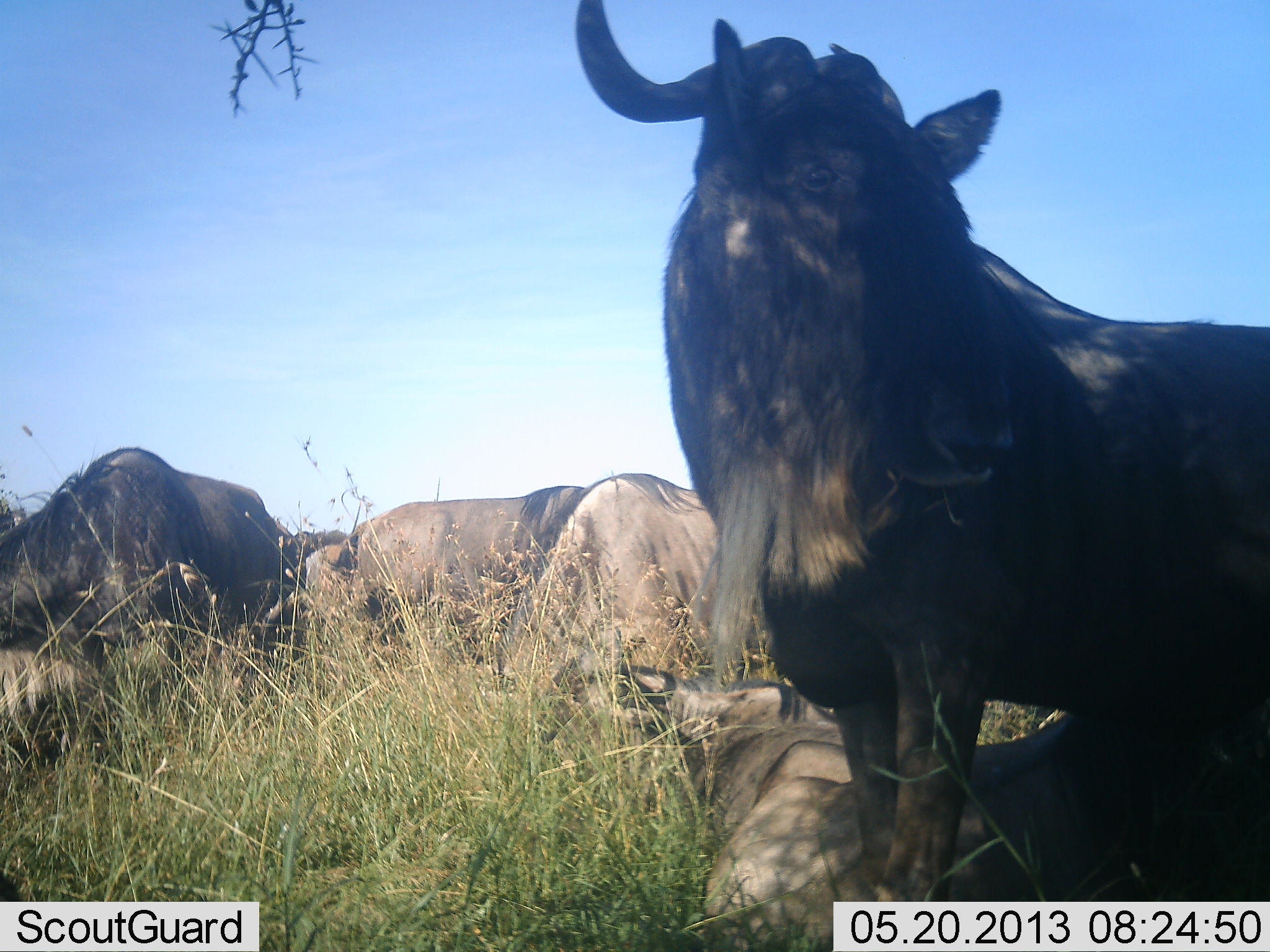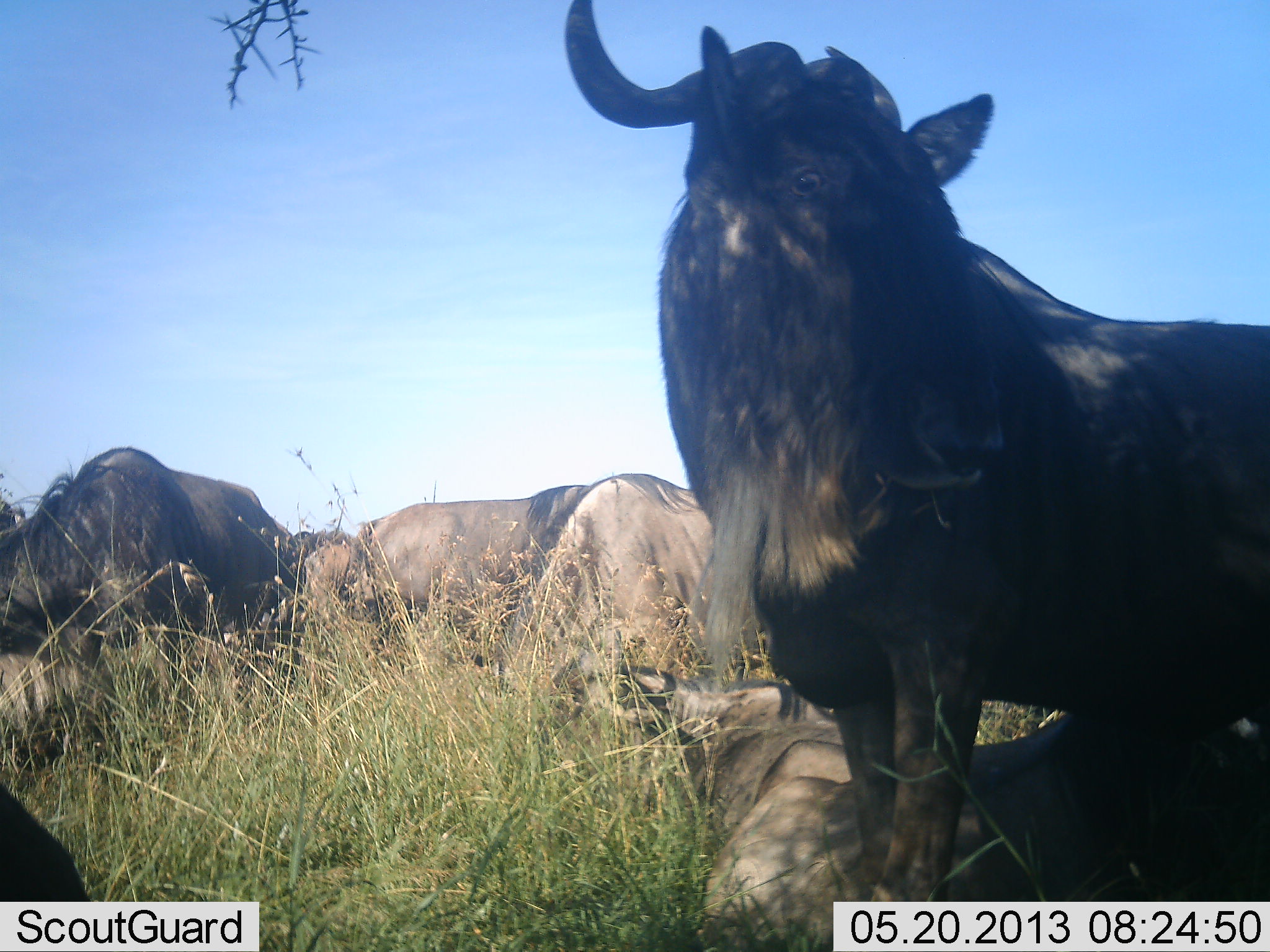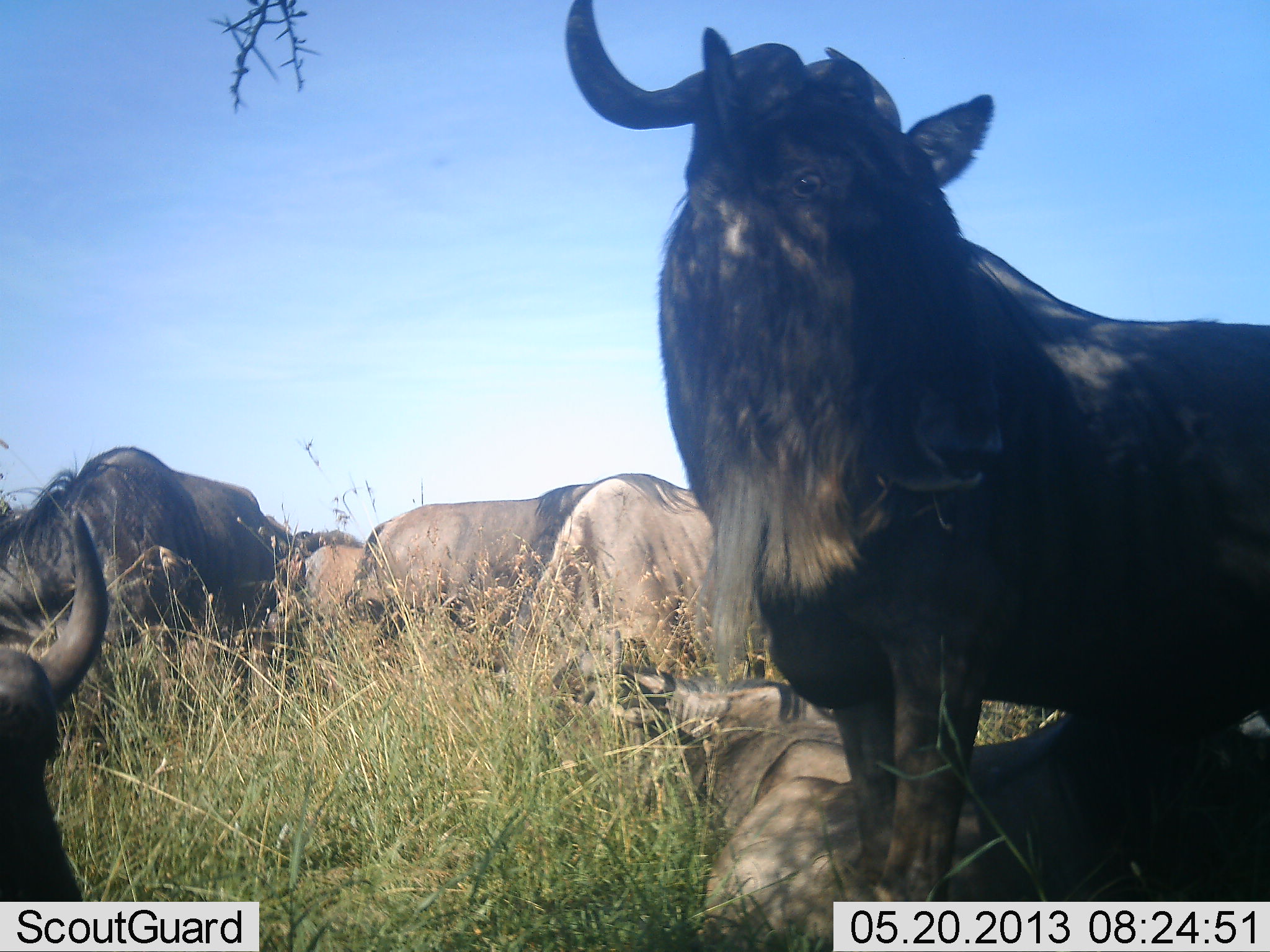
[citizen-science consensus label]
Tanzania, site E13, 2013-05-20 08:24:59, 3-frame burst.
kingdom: Animalia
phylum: Chordata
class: Mammalia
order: Artiodactyla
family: Bovidae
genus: Connochaetes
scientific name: Connochaetes taurinus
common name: blue wildebeest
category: wildebeest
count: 9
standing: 90%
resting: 90%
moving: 10%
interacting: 10%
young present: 0%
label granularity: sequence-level